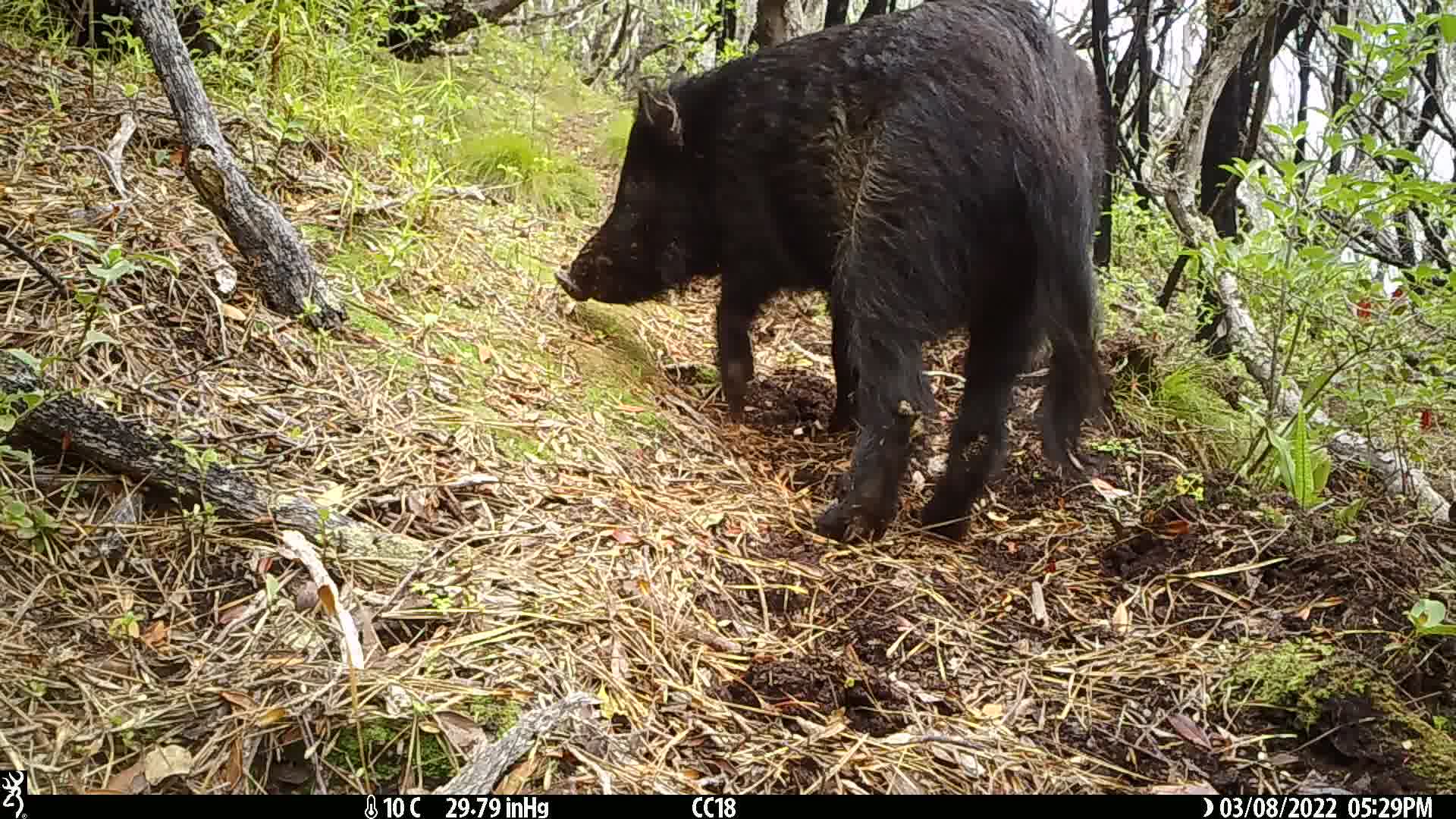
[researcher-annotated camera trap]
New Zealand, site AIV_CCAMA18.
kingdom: Animalia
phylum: Chordata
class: Mammalia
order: Artiodactyla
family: Suidae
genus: Sus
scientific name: Sus scrofa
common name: pig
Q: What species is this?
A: Pig (Sus scrofa).